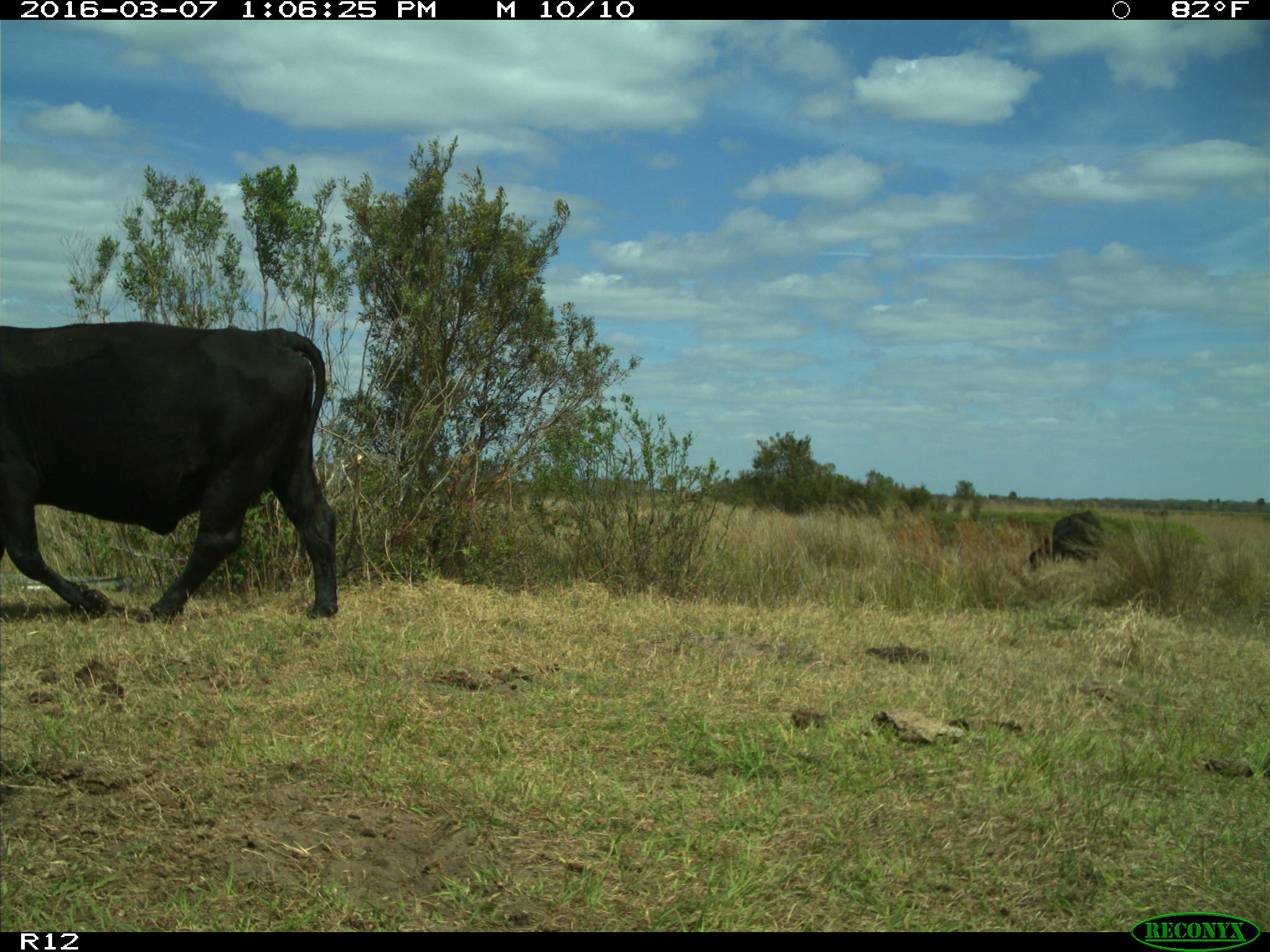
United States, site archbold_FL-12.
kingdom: Animalia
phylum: Chordata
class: Mammalia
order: Artiodactyla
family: Bovidae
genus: Bos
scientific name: Bos taurus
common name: domestic cow